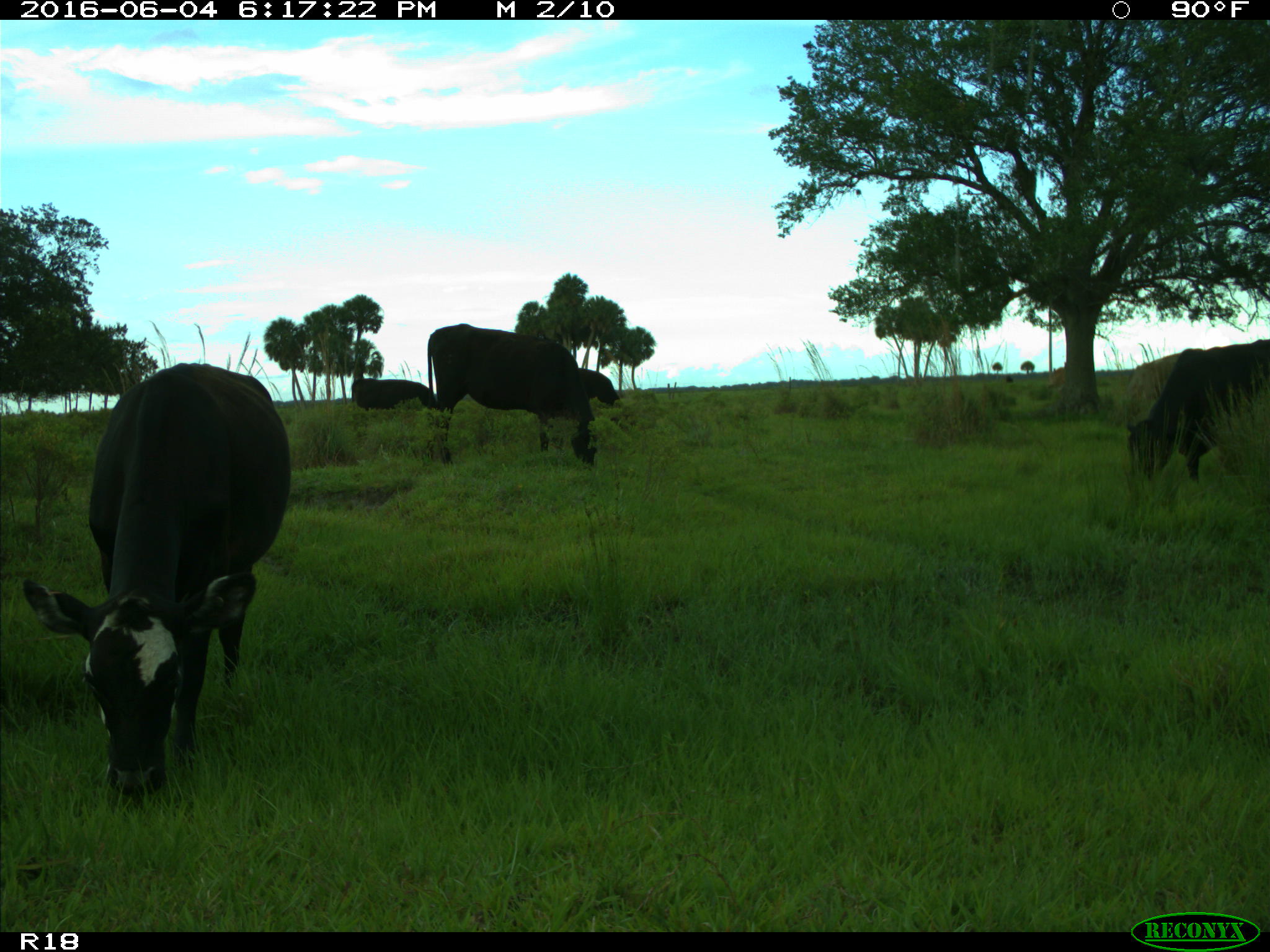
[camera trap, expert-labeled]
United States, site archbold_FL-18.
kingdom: Animalia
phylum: Chordata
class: Mammalia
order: Artiodactyla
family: Bovidae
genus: Bos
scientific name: Bos taurus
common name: domestic cow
Bos taurus (domestic cow).